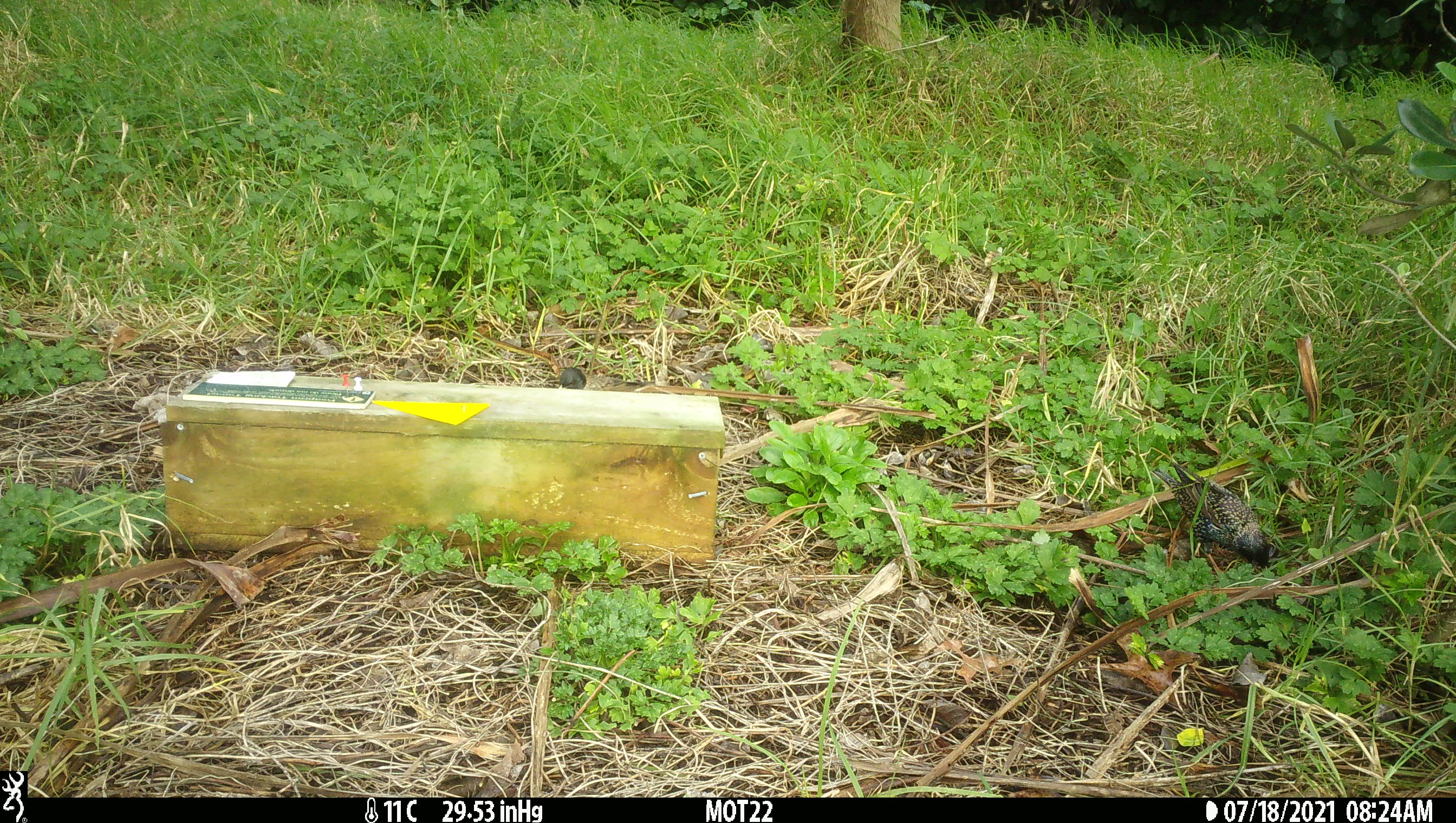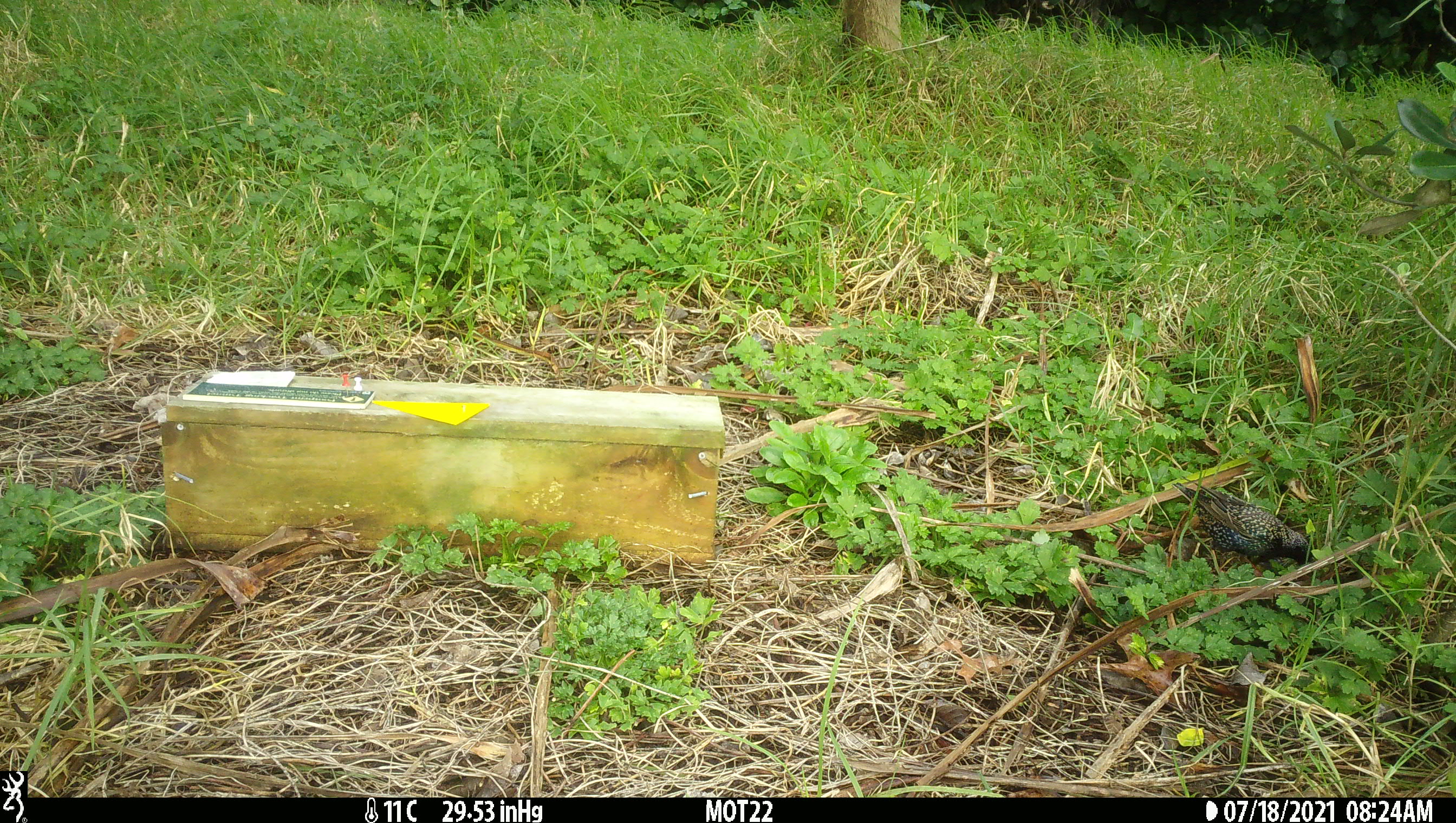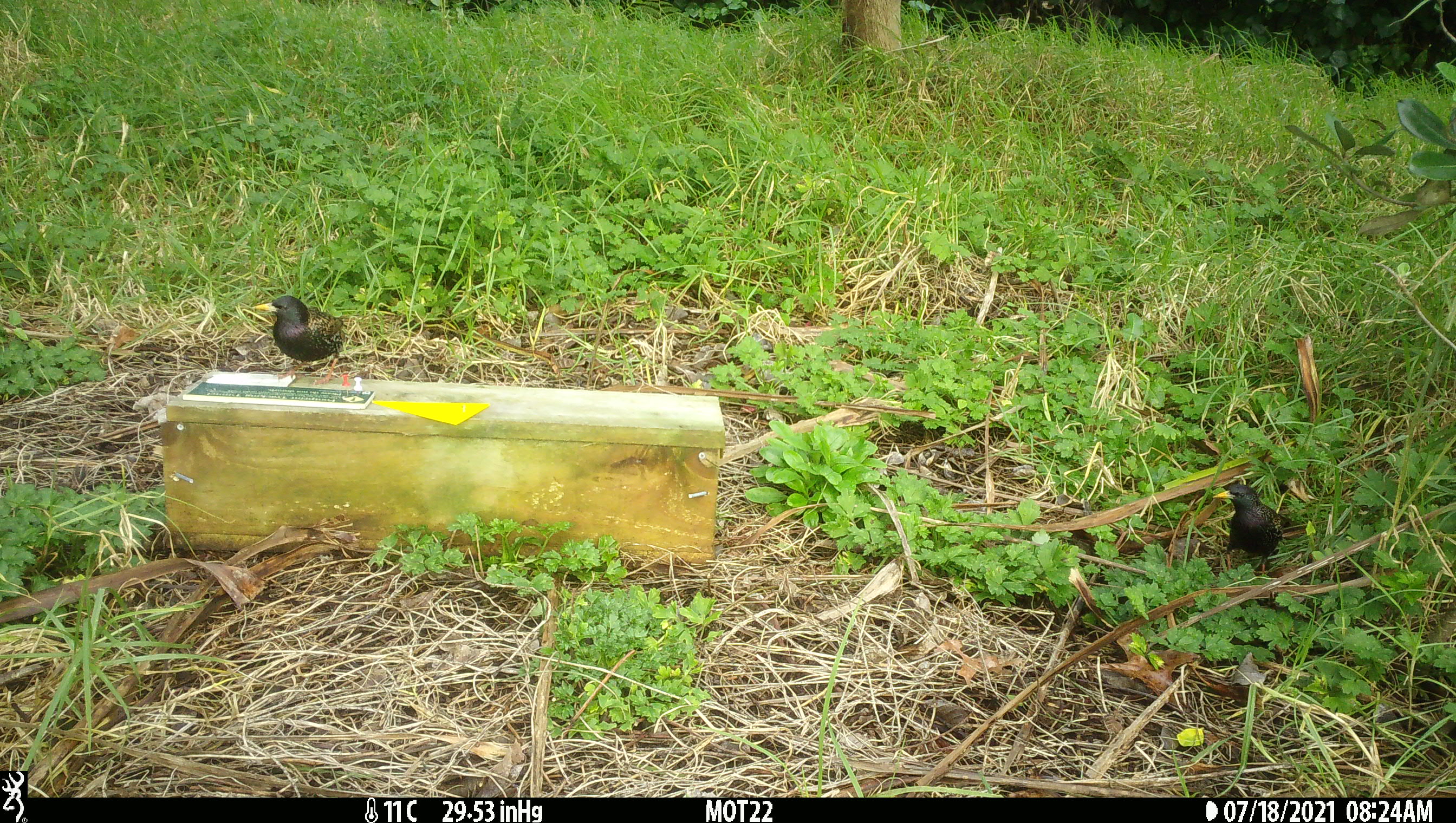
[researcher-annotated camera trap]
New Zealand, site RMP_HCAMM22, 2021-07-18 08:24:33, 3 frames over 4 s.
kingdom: Animalia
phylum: Chordata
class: Aves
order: Passeriformes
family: Sturnidae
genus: Sturnus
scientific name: Sturnus vulgaris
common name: european starling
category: starling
Starling (european starling) (Sturnus vulgaris).